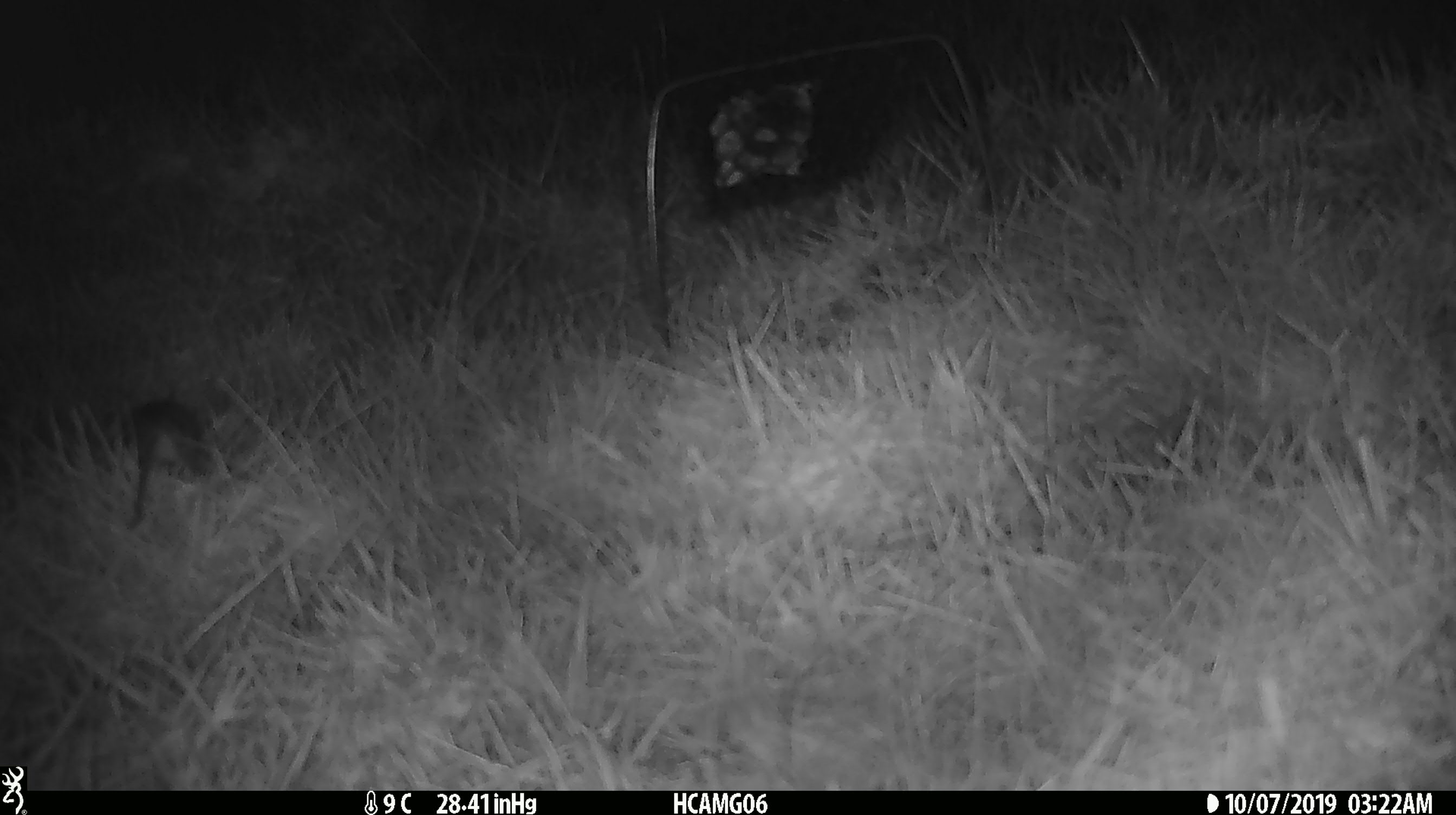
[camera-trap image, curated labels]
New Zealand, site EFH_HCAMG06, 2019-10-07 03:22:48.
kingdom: Animalia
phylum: Chordata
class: Mammalia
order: Rodentia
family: Muridae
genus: Mus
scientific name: Mus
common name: mouse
Mouse (Mus).